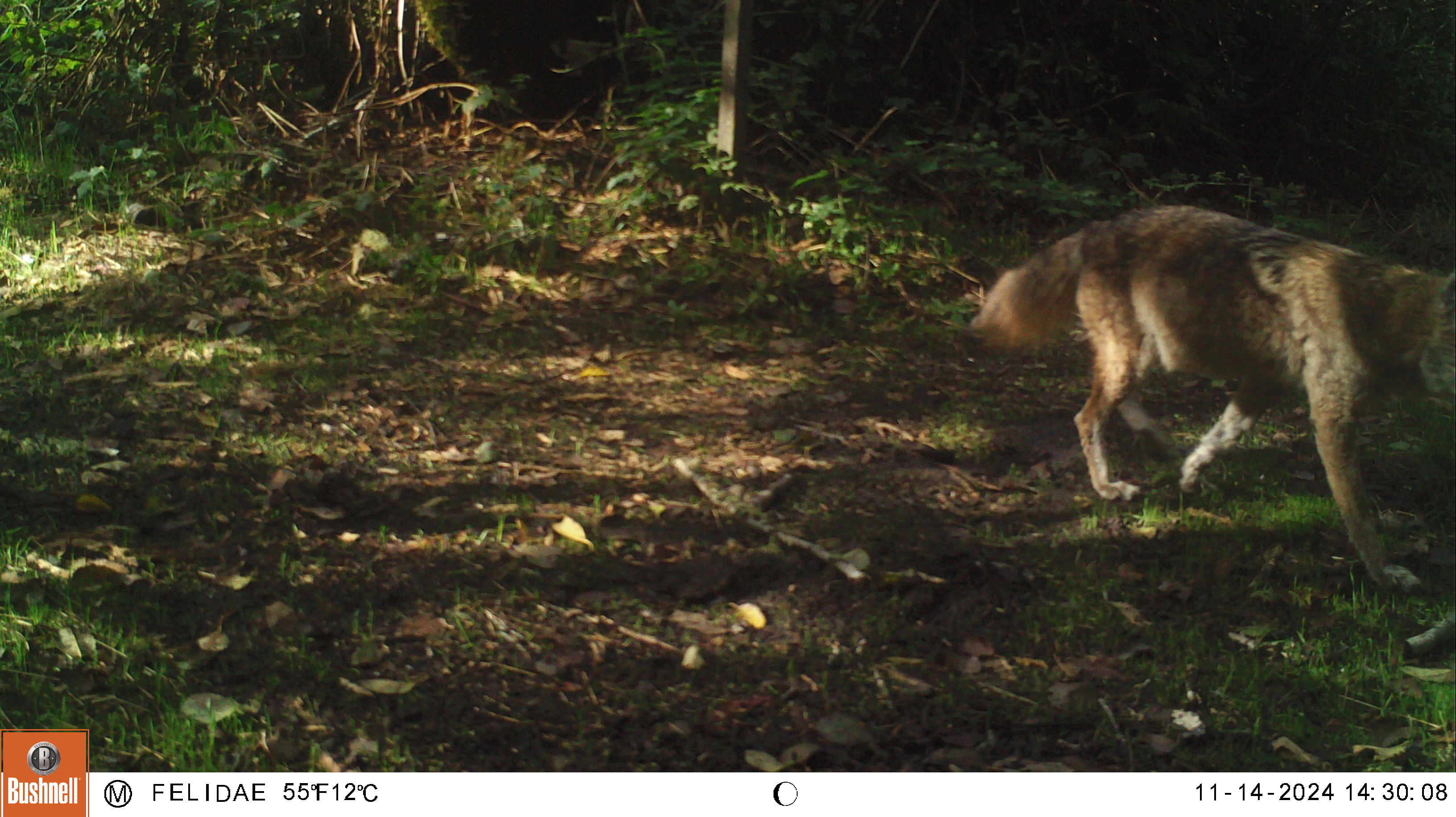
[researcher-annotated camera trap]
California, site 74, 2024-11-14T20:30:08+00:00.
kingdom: Animalia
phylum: Chordata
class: Mammalia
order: Carnivora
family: Canidae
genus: Canis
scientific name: Canis latrans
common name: coyote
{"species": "coyote (Canis latrans)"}